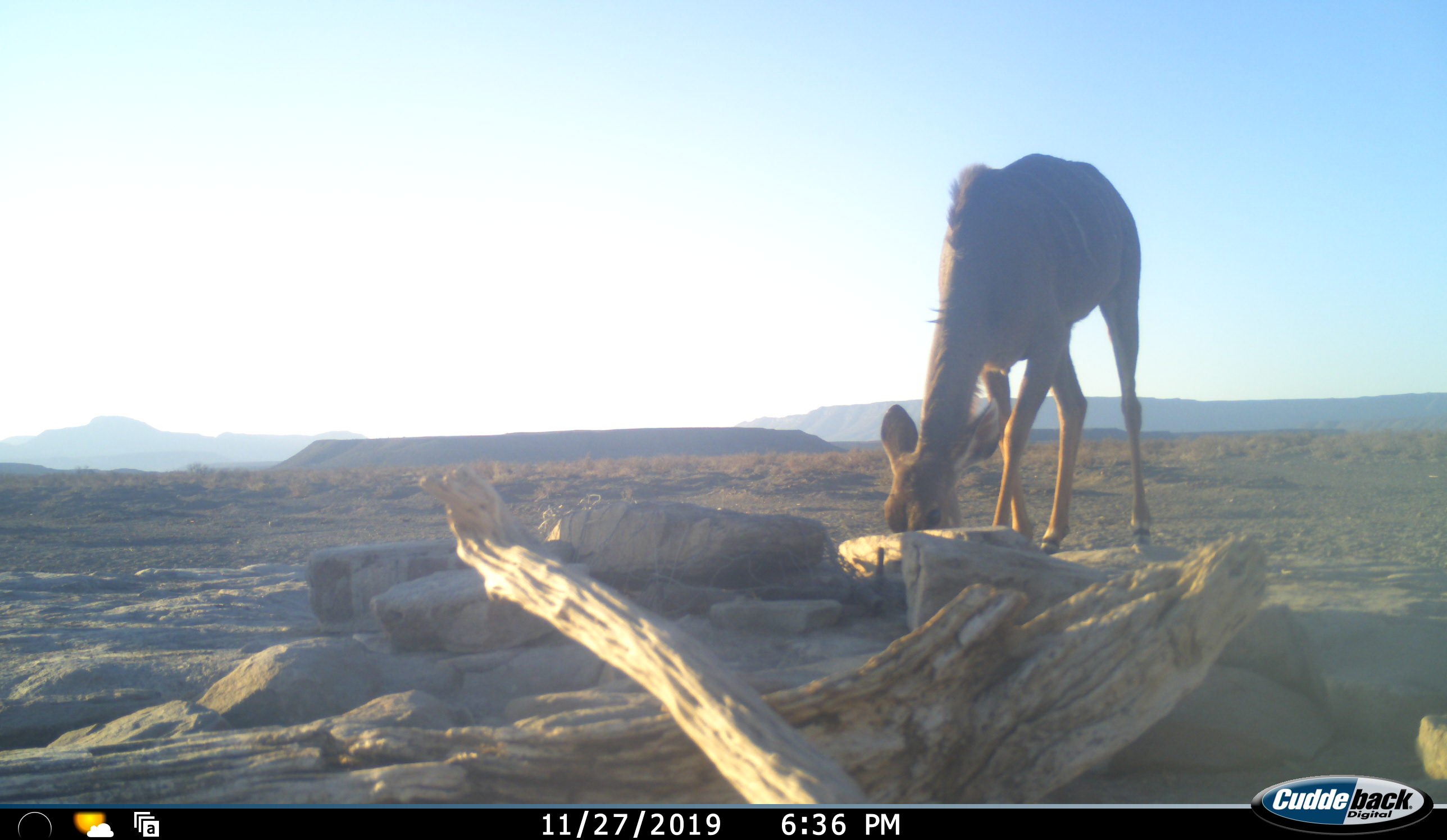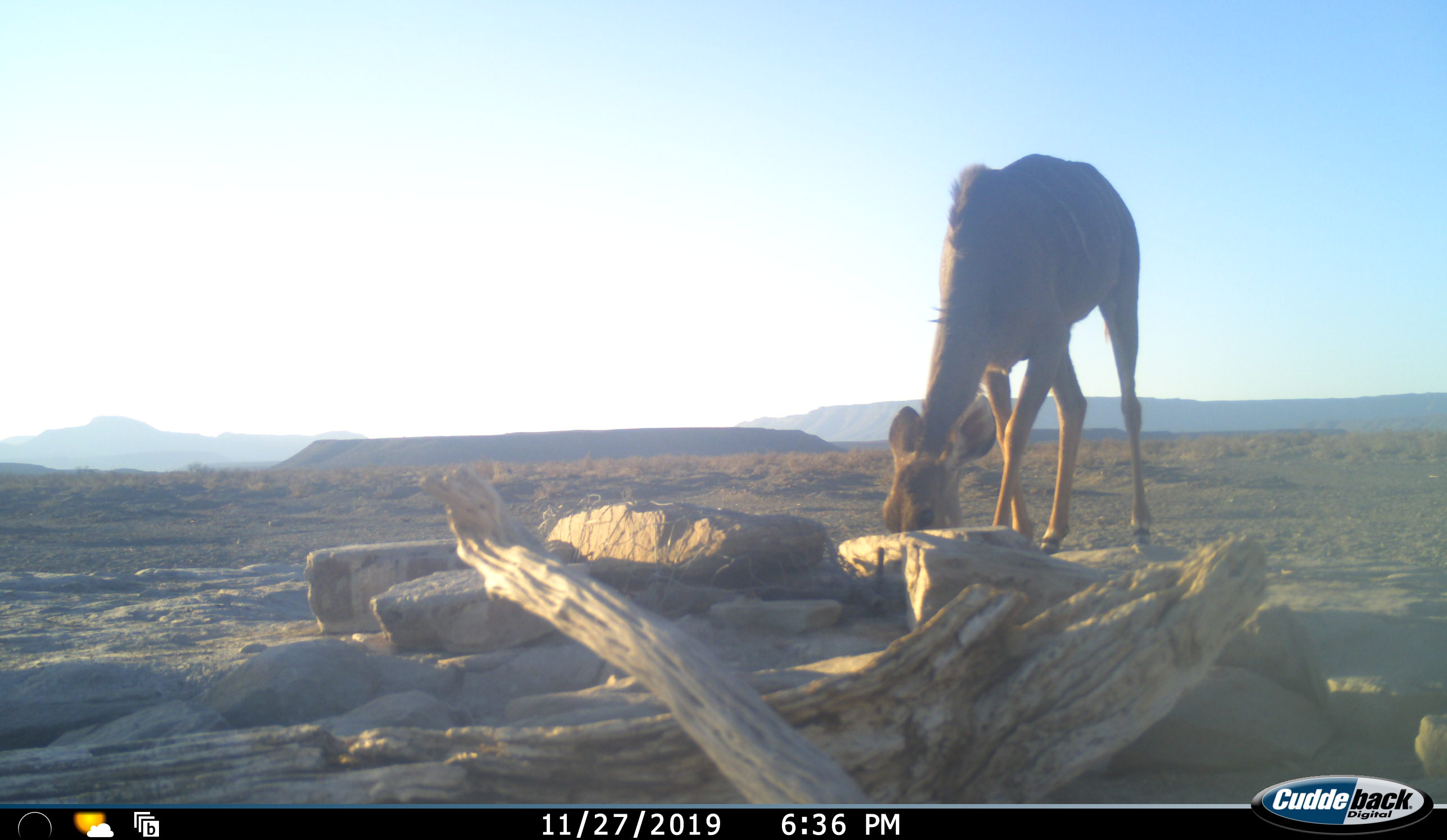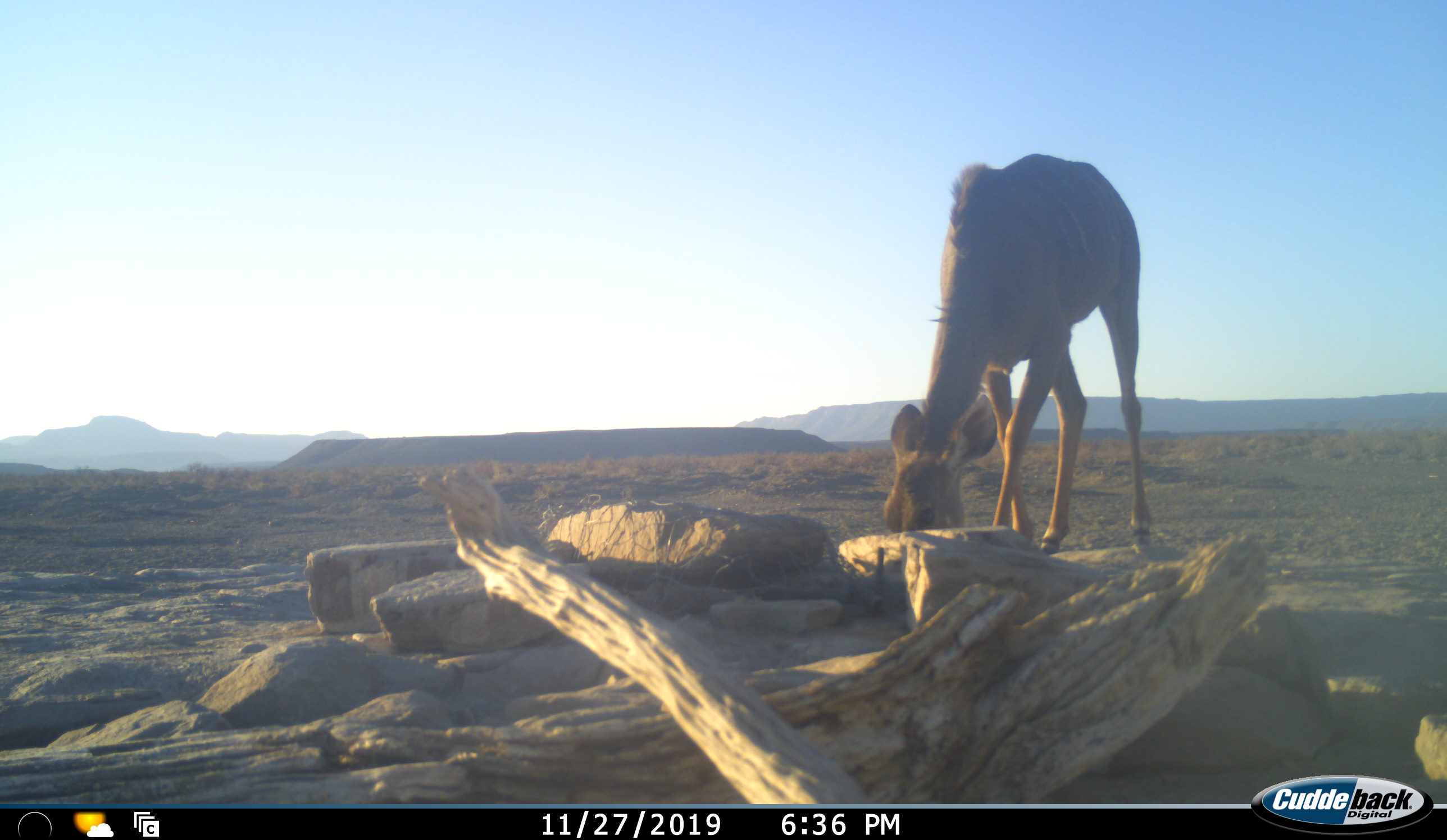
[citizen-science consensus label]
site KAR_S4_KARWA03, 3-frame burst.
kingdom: Animalia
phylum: Chordata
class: Mammalia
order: Artiodactyla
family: Bovidae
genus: Tragelaphus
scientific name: Tragelaphus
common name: kudu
Kudu (Tragelaphus), count 1. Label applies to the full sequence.